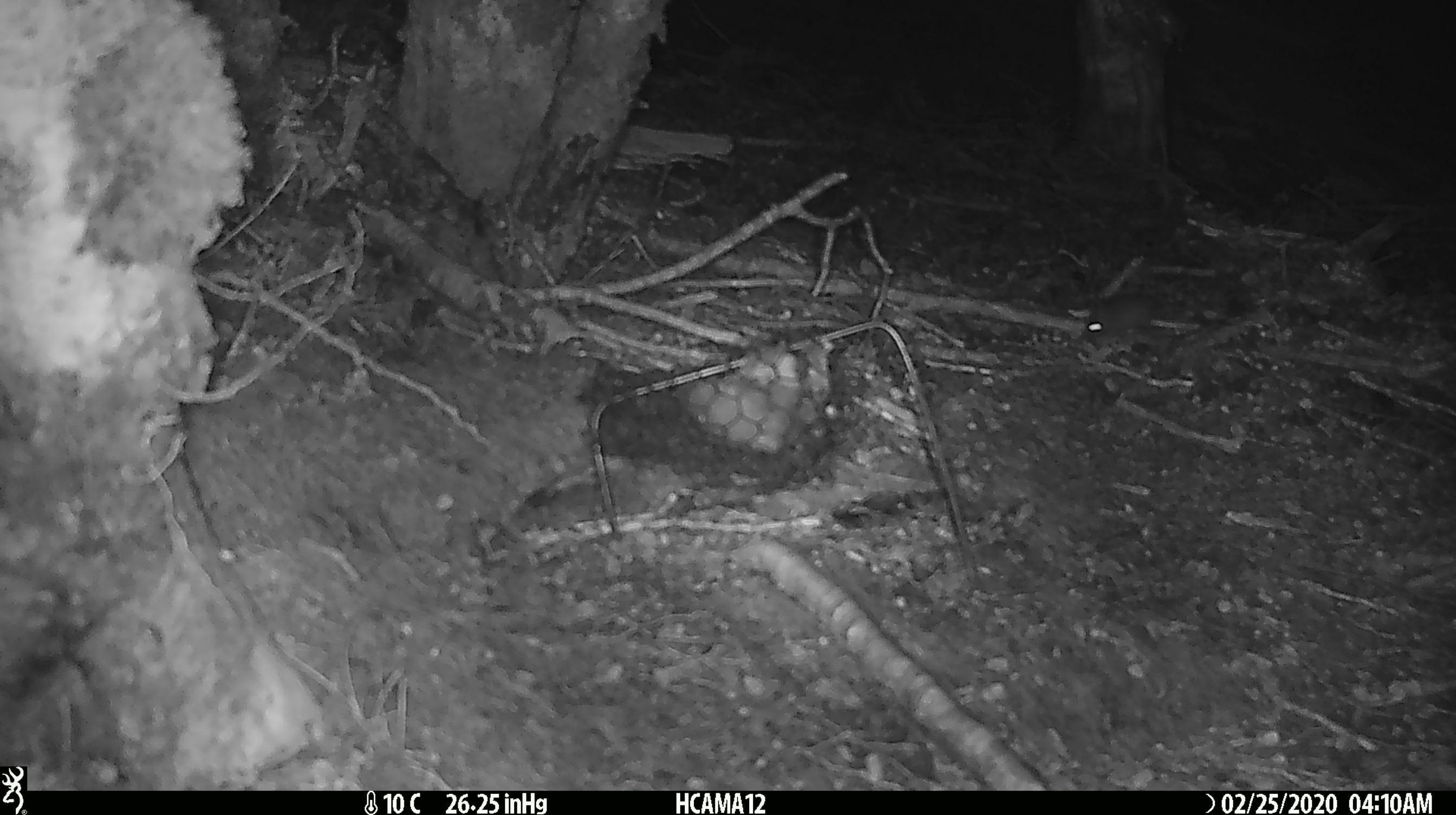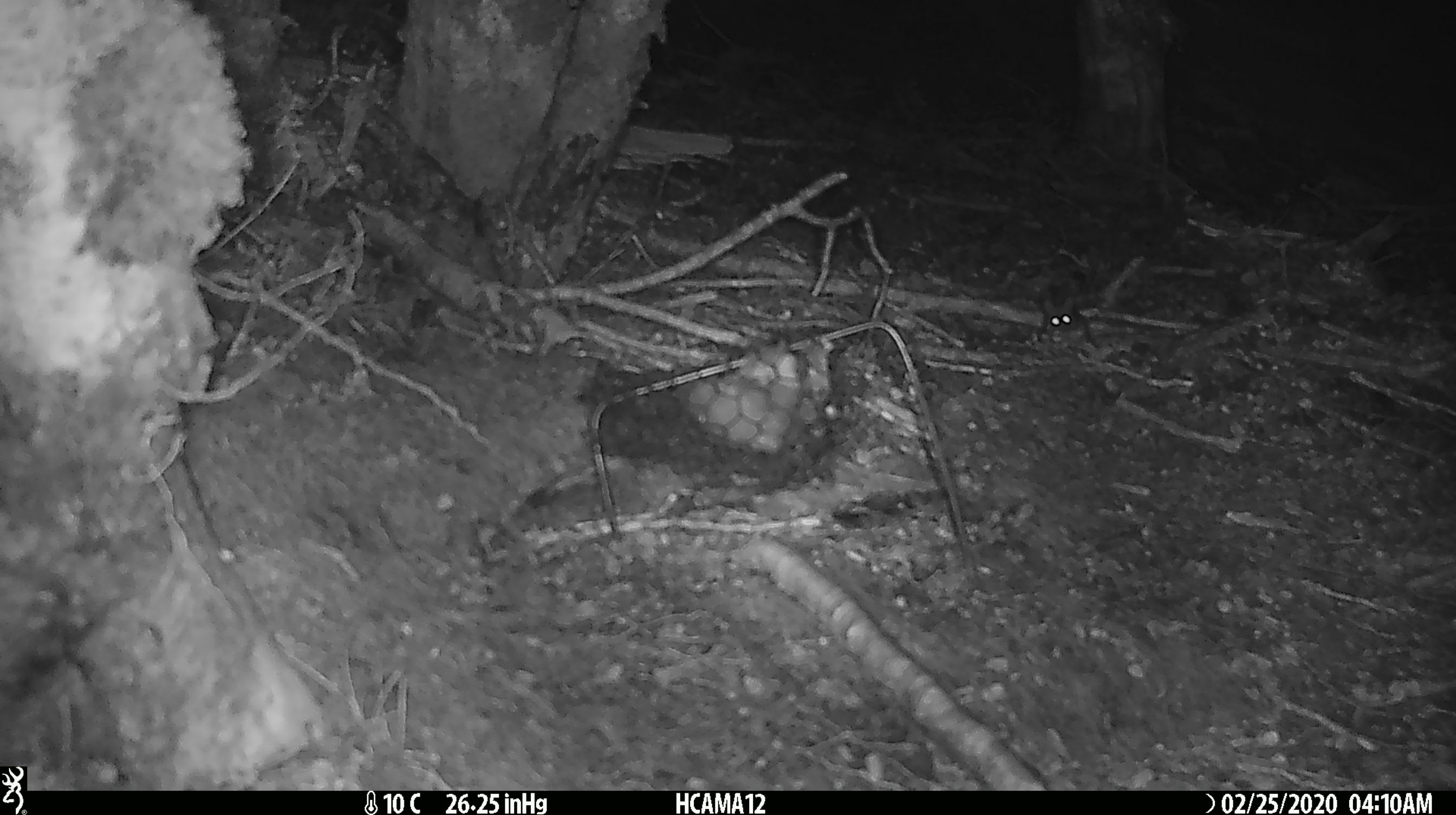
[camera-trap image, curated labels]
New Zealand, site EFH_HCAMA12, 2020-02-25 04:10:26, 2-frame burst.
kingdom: Animalia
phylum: Chordata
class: Mammalia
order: Rodentia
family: Muridae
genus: Mus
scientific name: Mus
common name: mouse